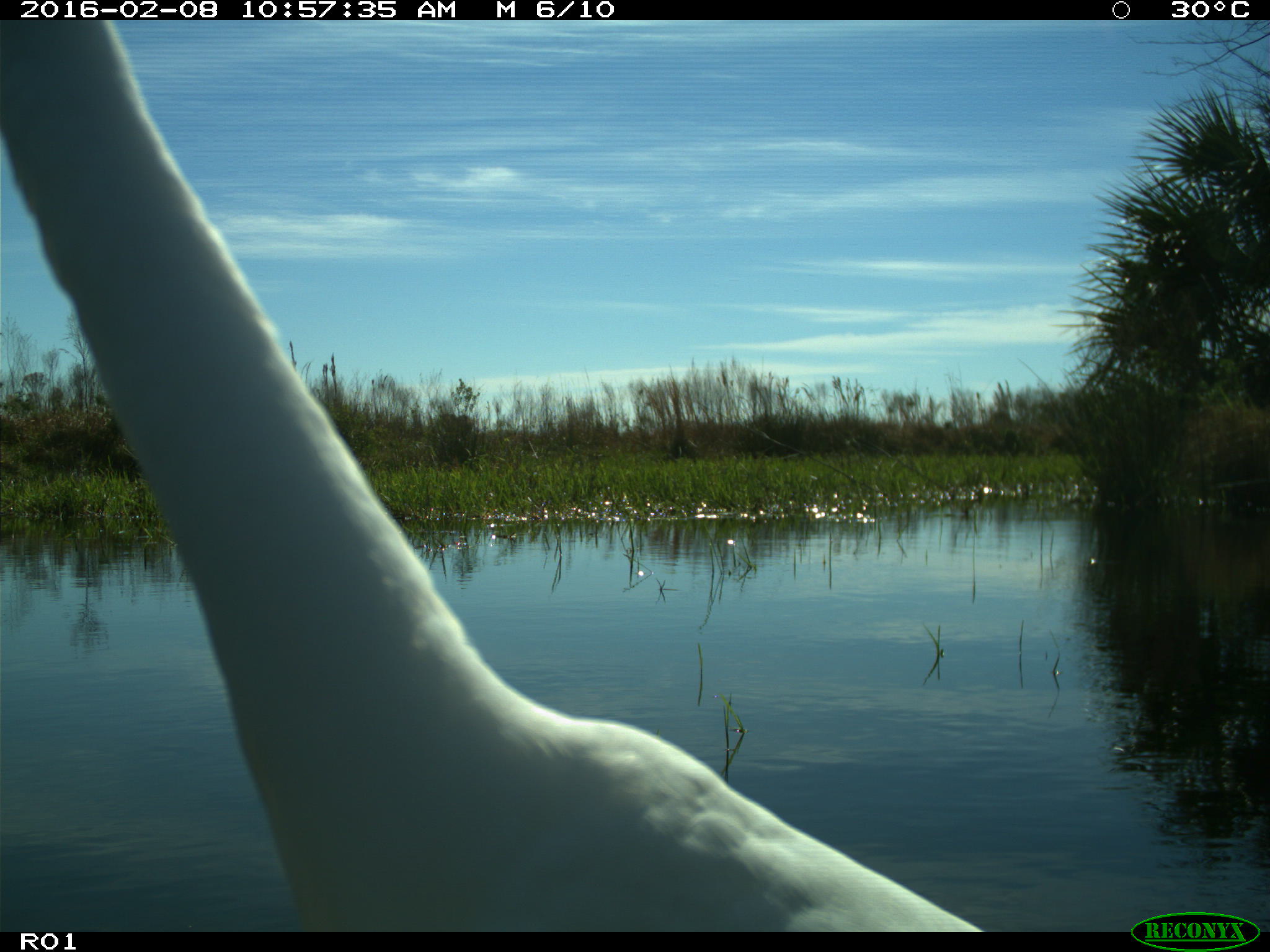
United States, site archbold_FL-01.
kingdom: Animalia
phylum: Chordata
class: Aves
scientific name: Aves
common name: birds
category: unidentified bird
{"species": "unidentified bird (birds) (Aves)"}